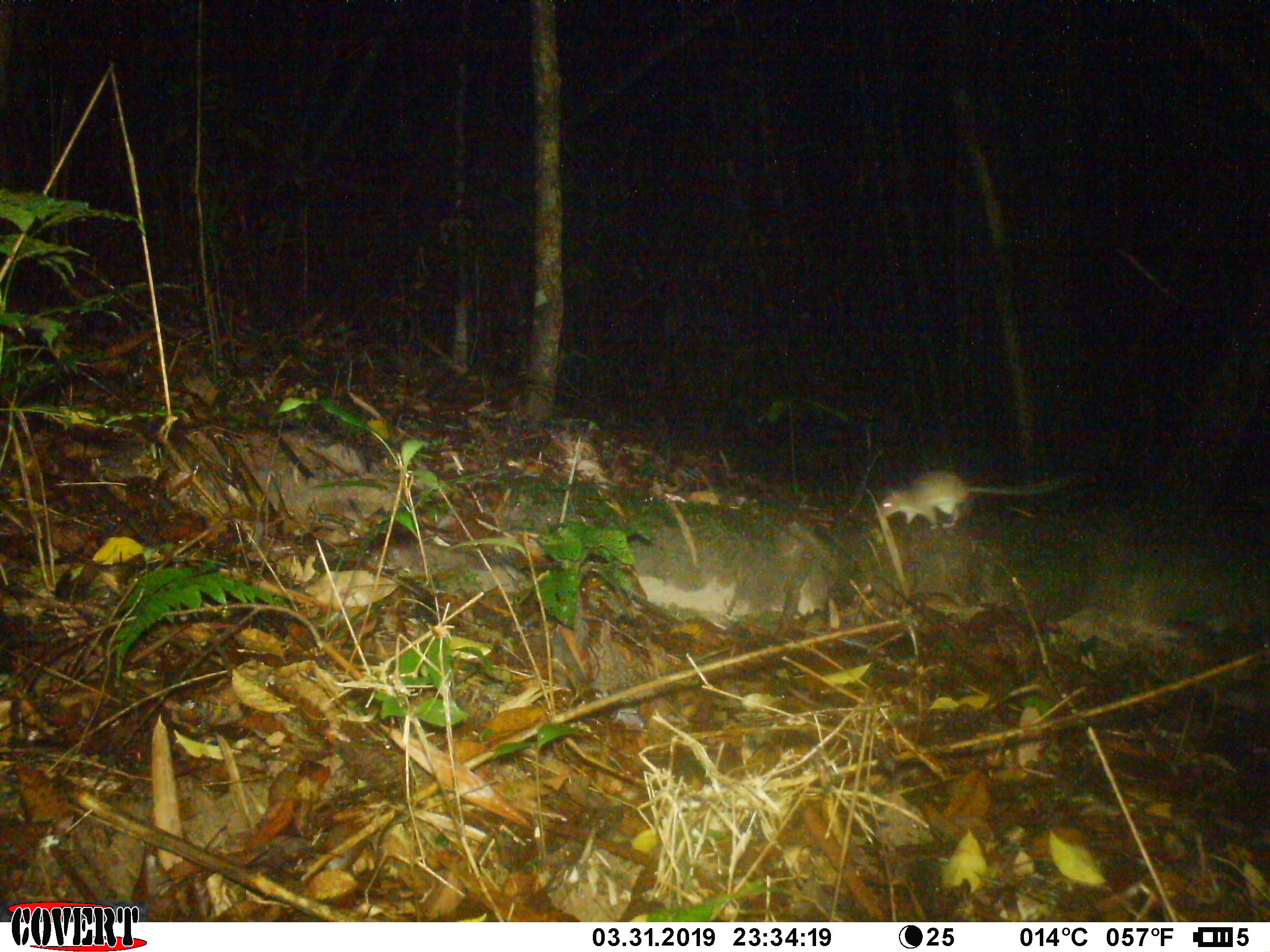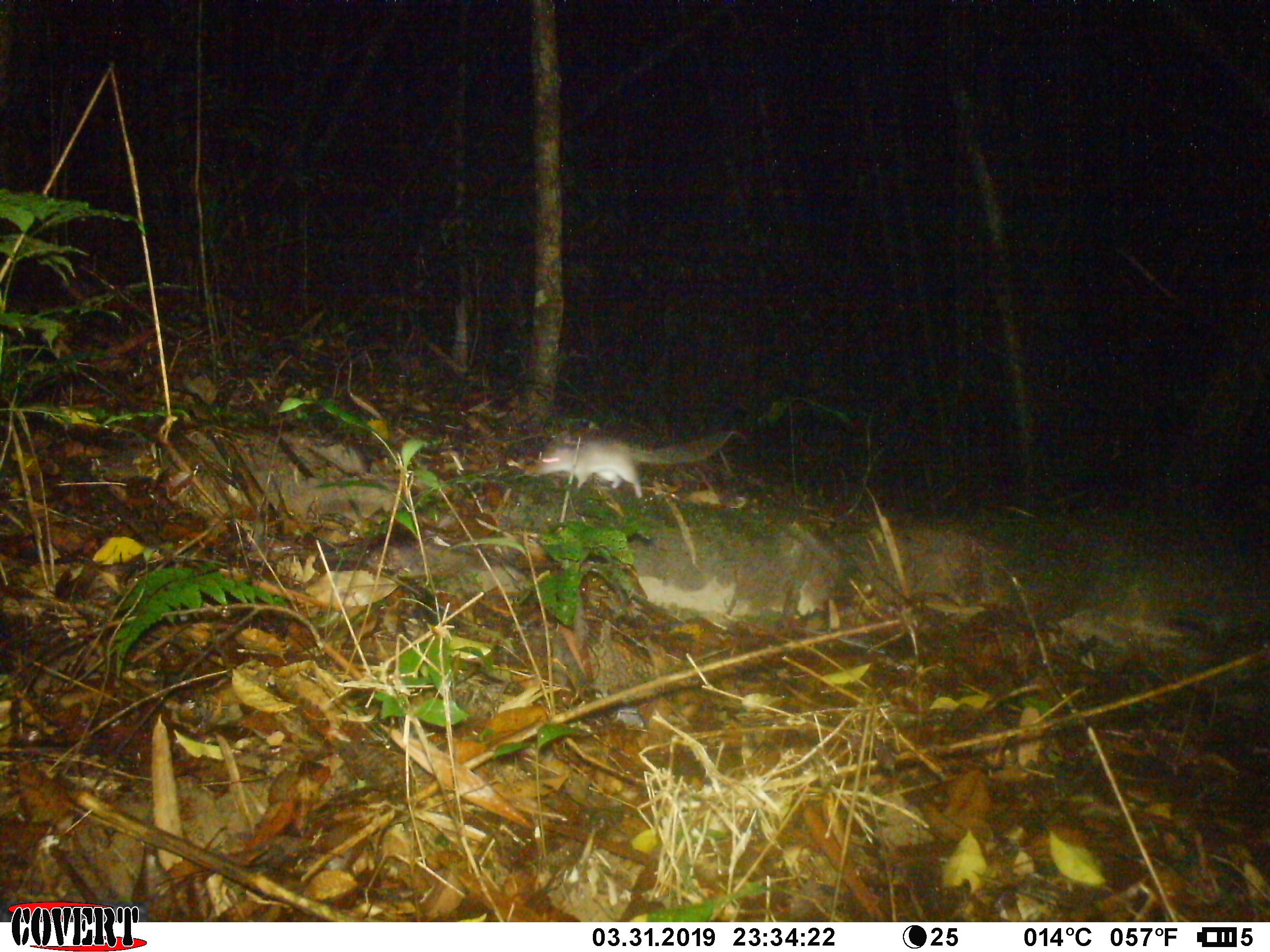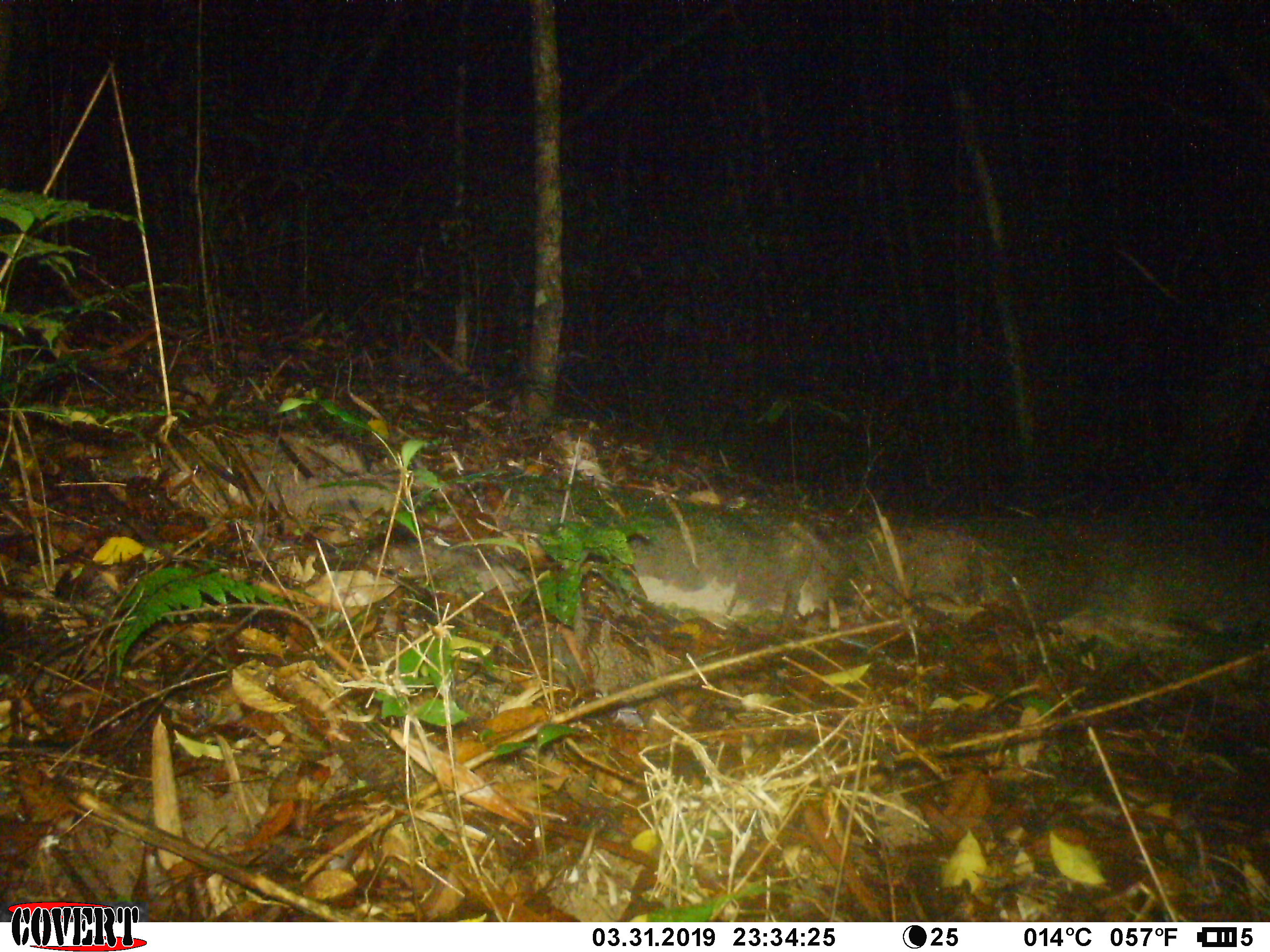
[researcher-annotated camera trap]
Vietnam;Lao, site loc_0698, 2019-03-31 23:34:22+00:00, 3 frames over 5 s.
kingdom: Animalia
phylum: Chordata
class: Mammalia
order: Rodentia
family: Muridae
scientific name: Muridae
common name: old-world mice and rats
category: unidentified murid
Unidentified murid (old-world mice and rats) (Muridae). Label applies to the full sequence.